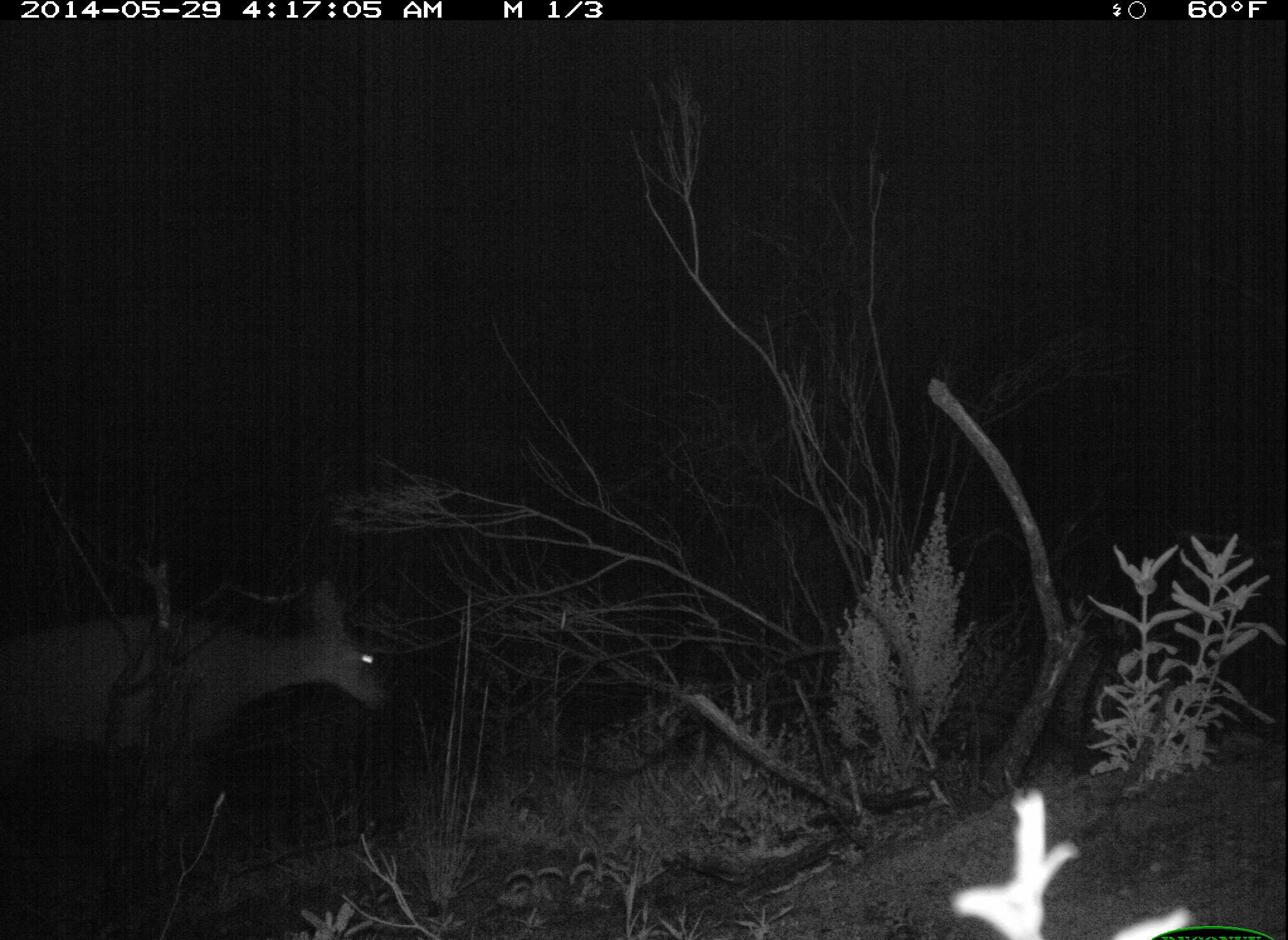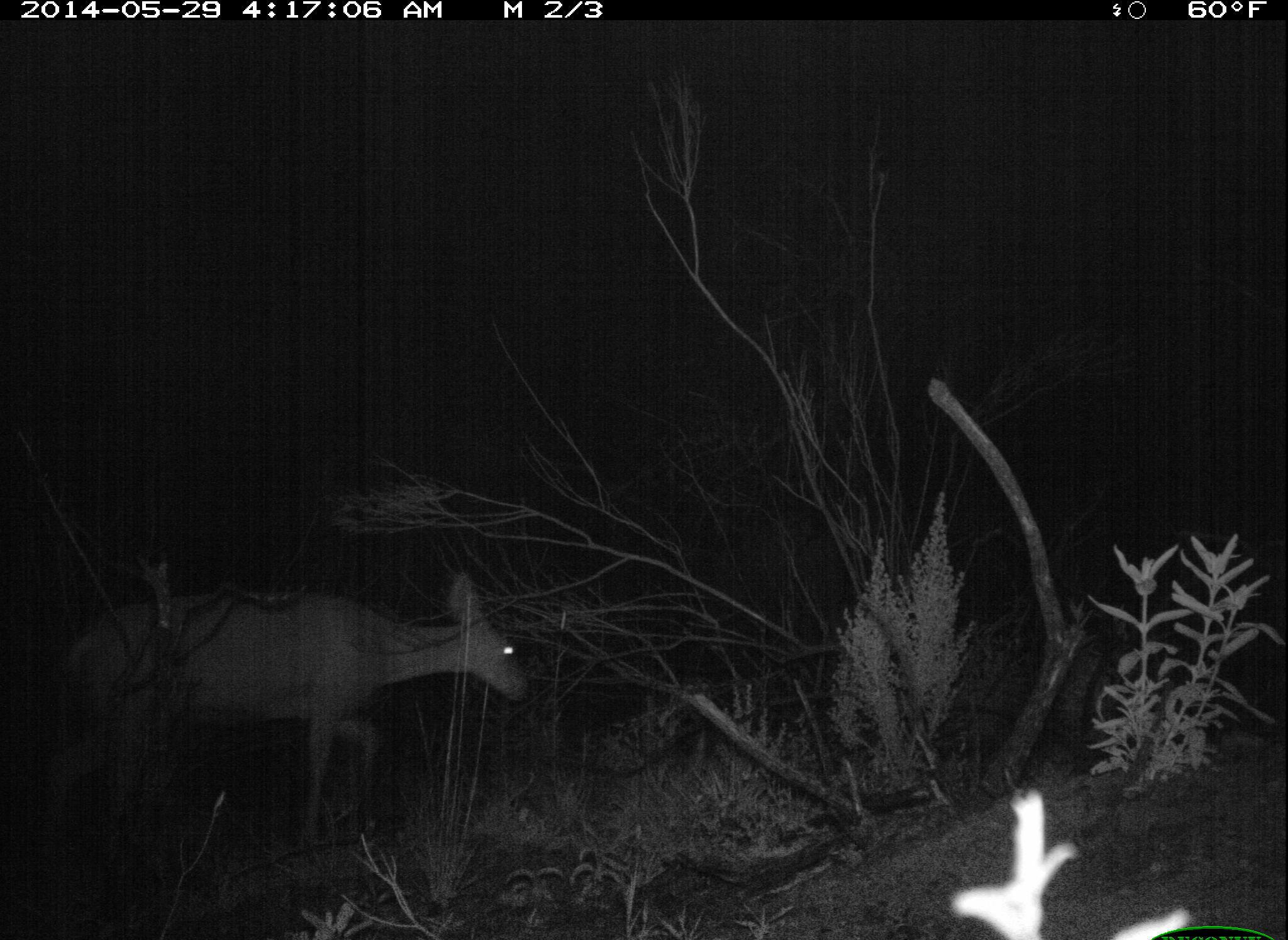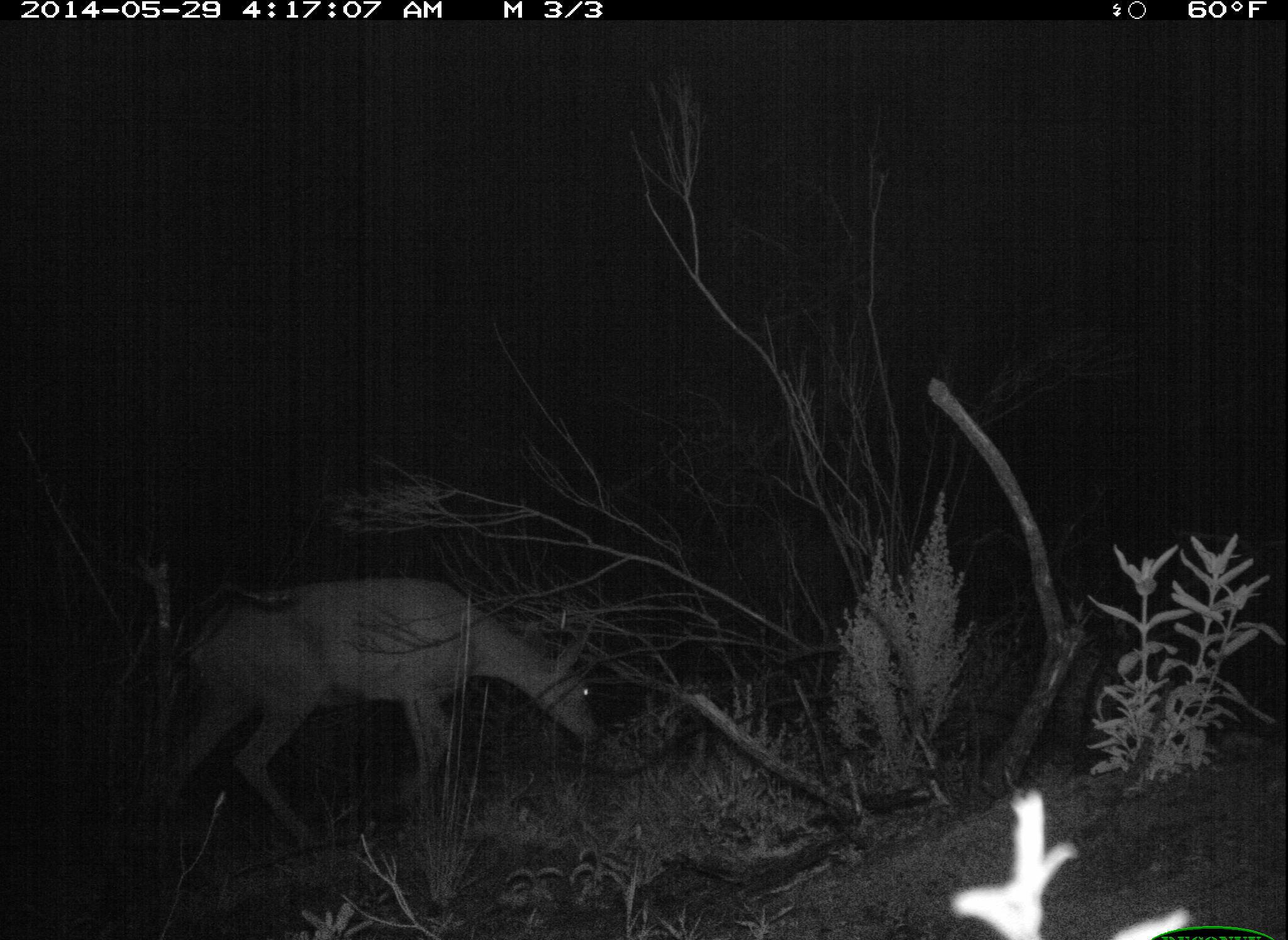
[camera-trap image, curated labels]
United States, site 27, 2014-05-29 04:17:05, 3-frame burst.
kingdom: Animalia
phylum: Chordata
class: Mammalia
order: Artiodactyla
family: Cervidae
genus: Odocoileus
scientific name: Odocoileus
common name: deer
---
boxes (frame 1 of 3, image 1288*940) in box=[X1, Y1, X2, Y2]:
deer: box=[5, 575, 394, 884]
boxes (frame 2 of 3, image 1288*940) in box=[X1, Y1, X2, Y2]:
deer: box=[63, 568, 535, 872]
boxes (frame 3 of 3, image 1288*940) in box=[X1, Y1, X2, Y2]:
deer: box=[148, 575, 598, 864]